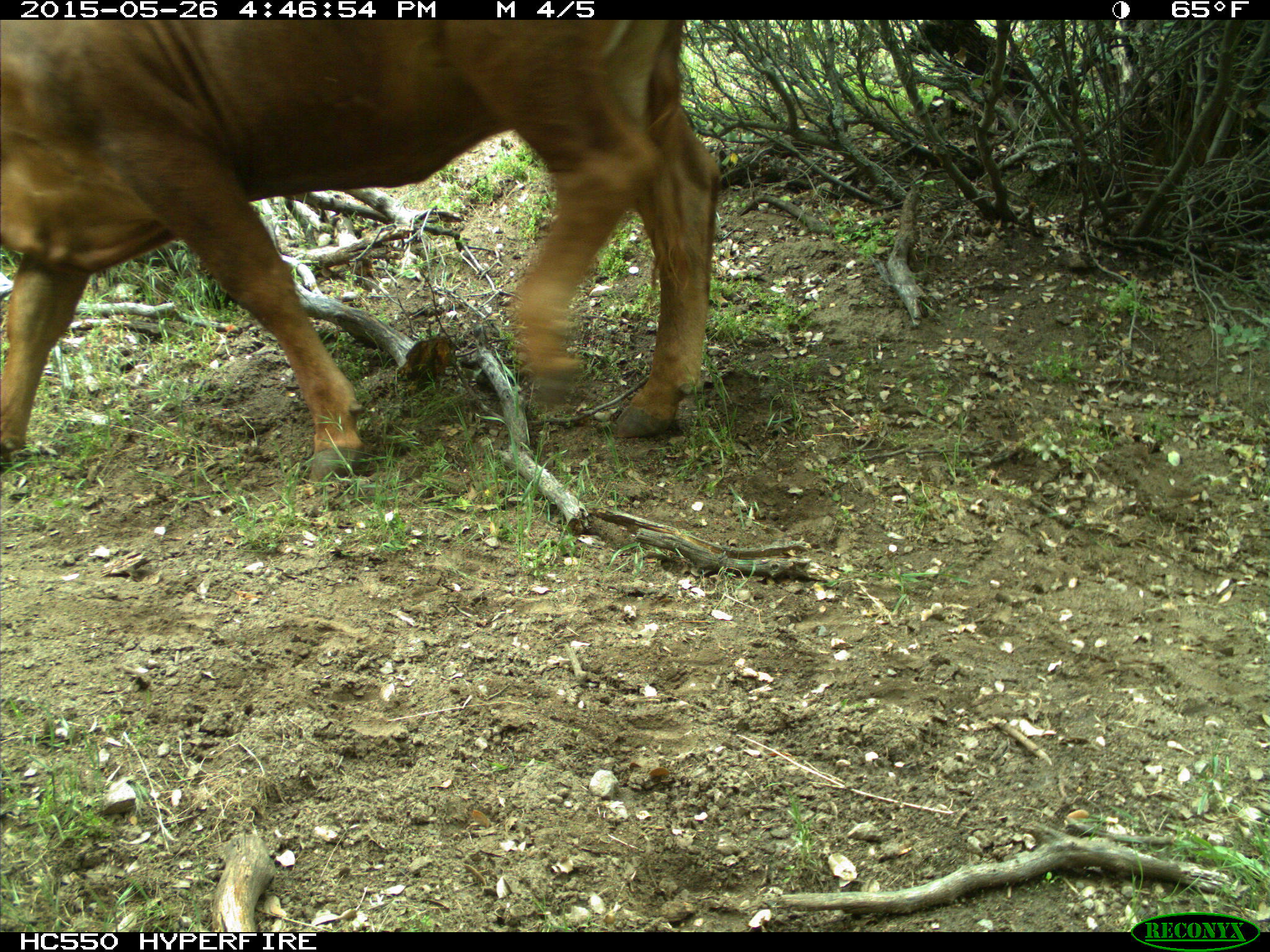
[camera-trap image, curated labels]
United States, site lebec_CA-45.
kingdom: Animalia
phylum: Chordata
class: Mammalia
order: Artiodactyla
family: Bovidae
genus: Bos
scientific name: Bos taurus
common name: domestic cow